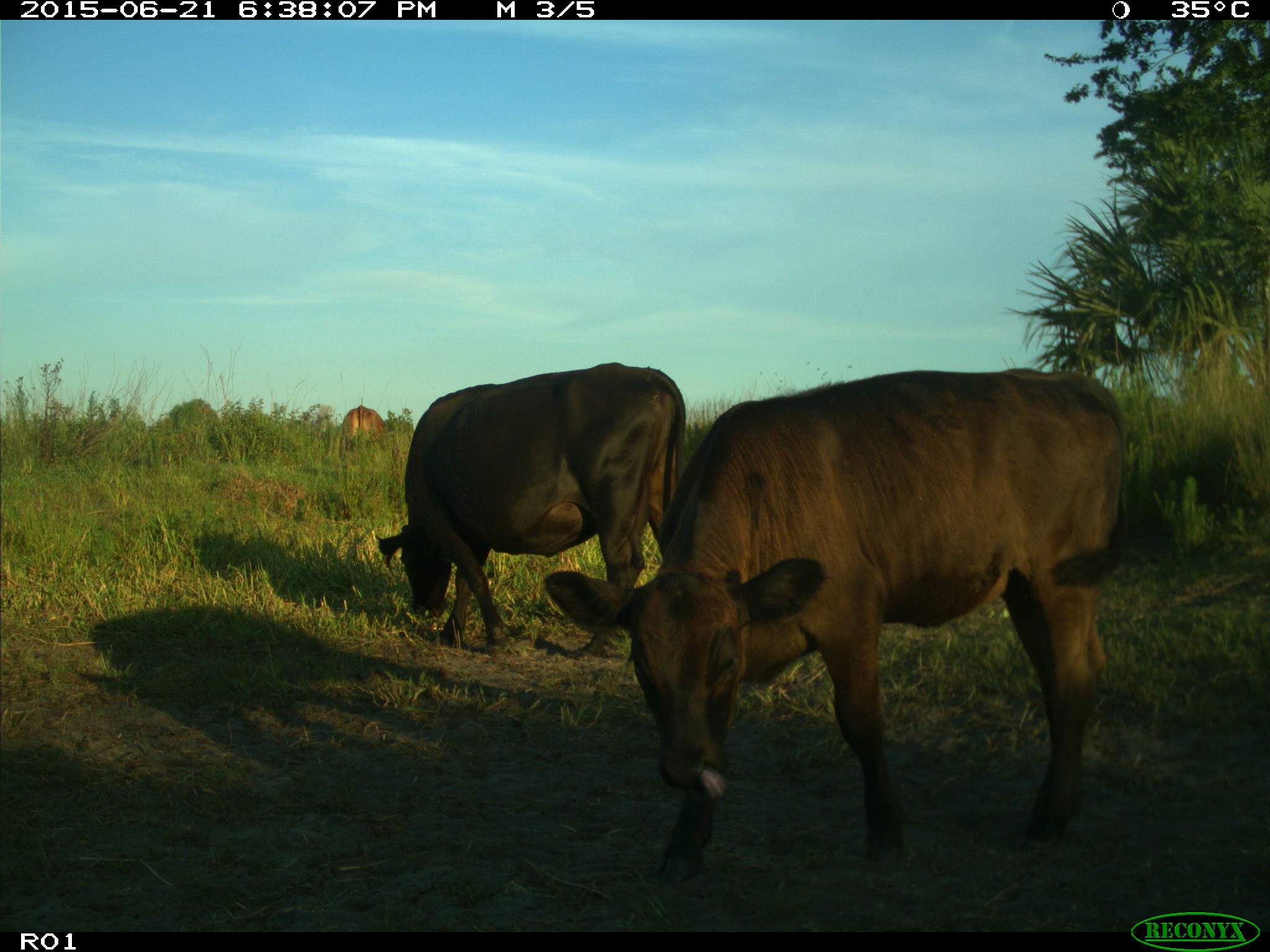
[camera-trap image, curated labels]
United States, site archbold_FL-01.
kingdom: Animalia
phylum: Chordata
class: Mammalia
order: Artiodactyla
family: Bovidae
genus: Bos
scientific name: Bos taurus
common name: domestic cow